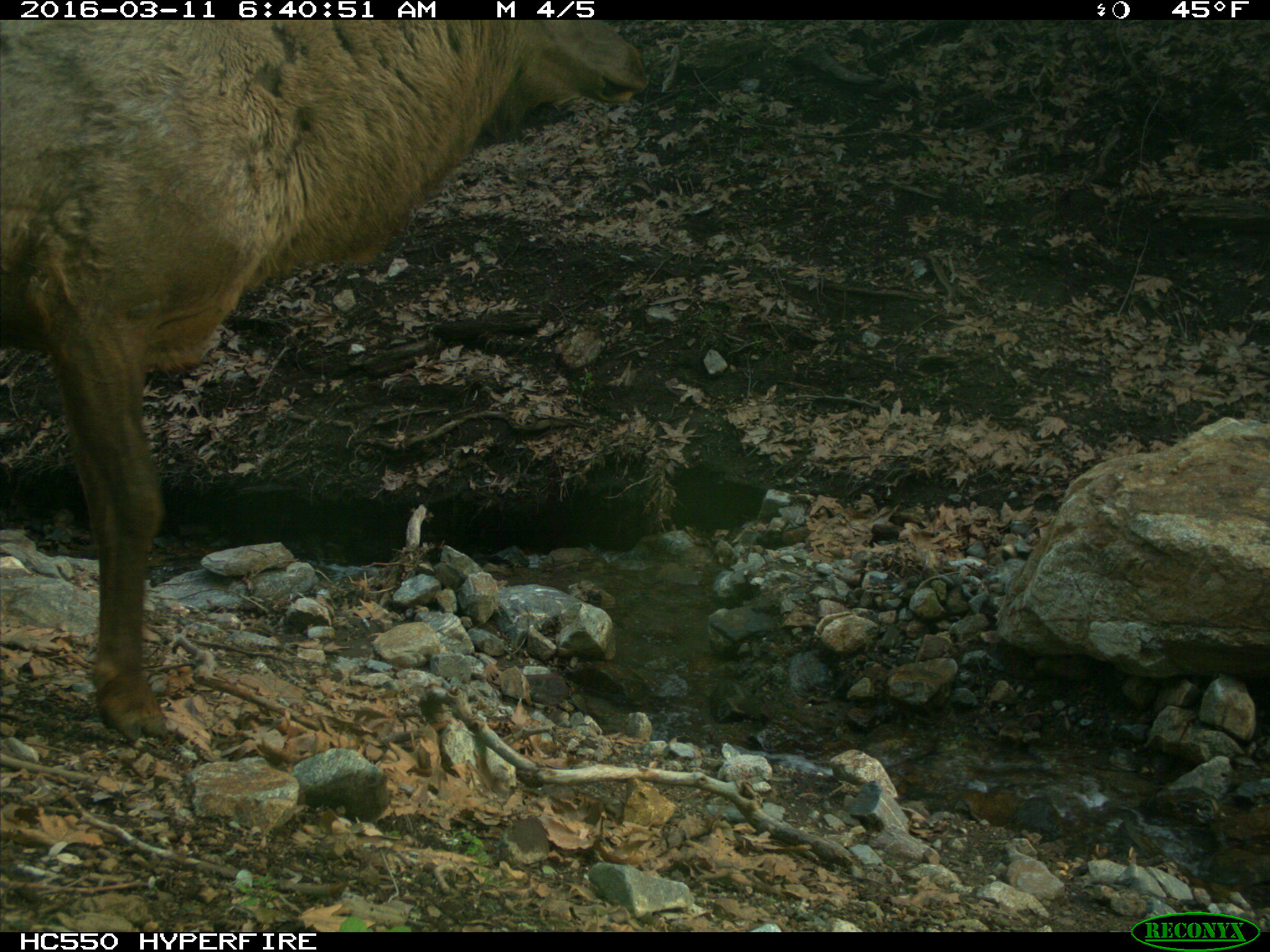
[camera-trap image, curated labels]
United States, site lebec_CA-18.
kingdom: Animalia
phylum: Chordata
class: Mammalia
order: Artiodactyla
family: Cervidae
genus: Cervus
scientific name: Cervus canadensis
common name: elk